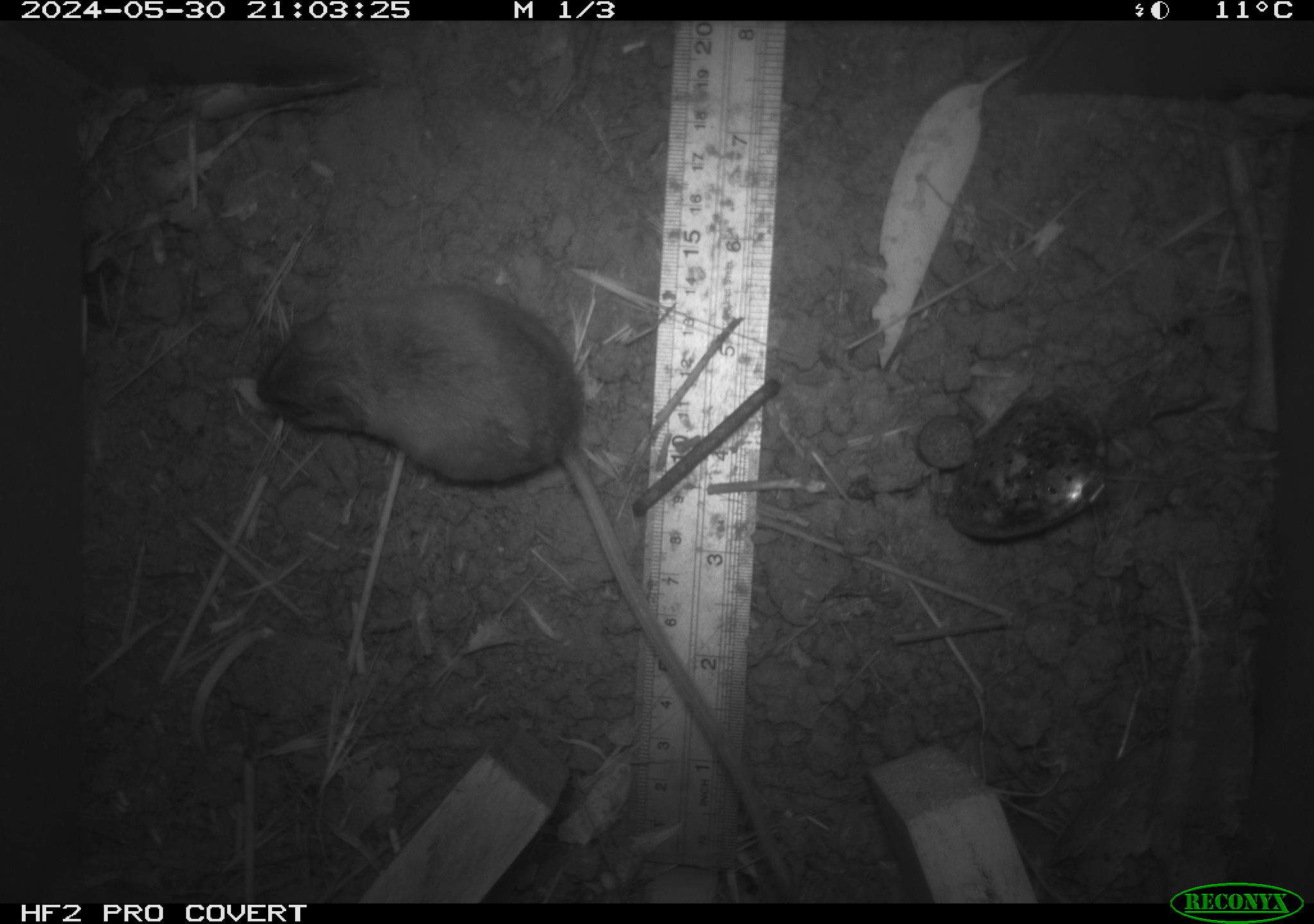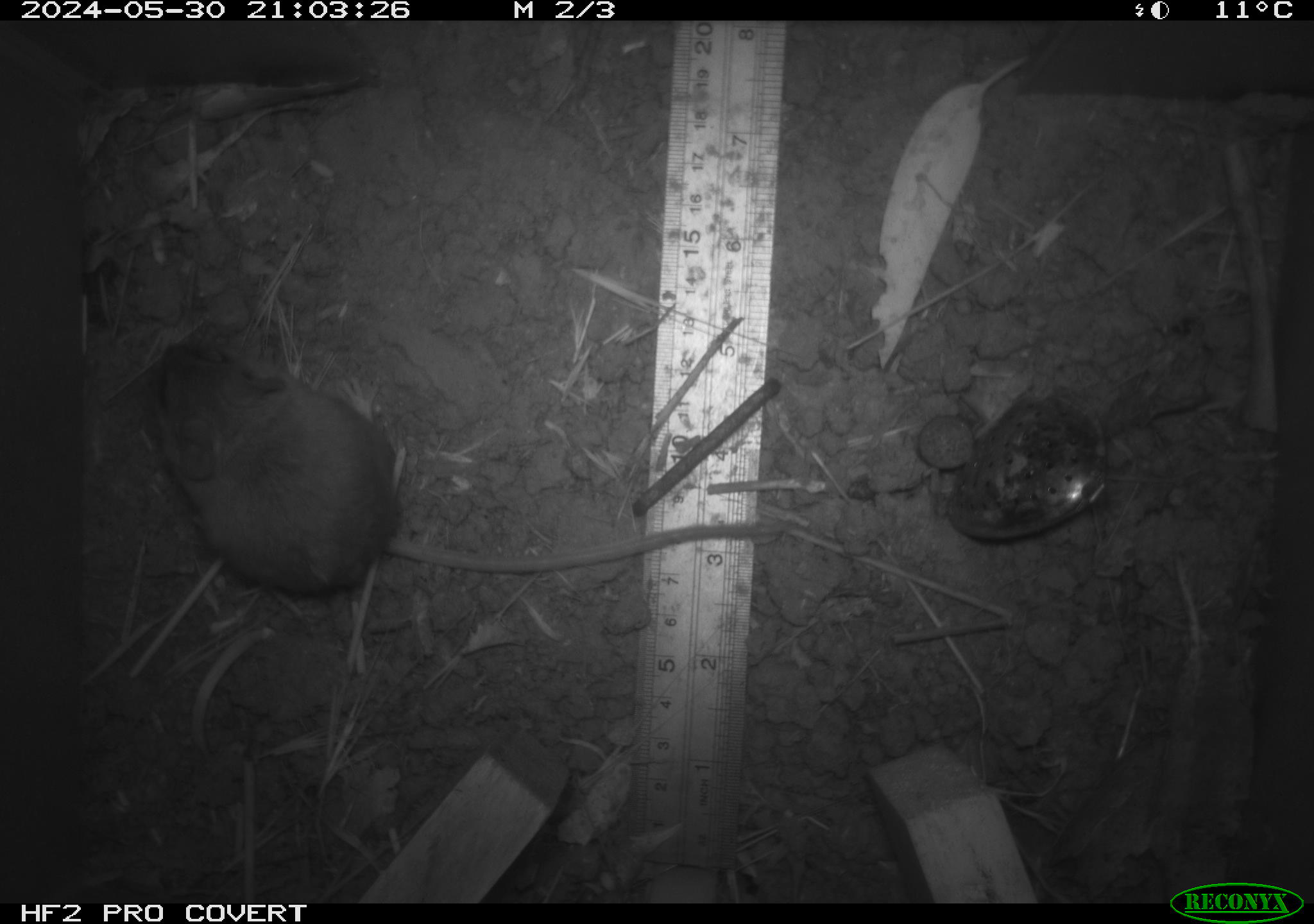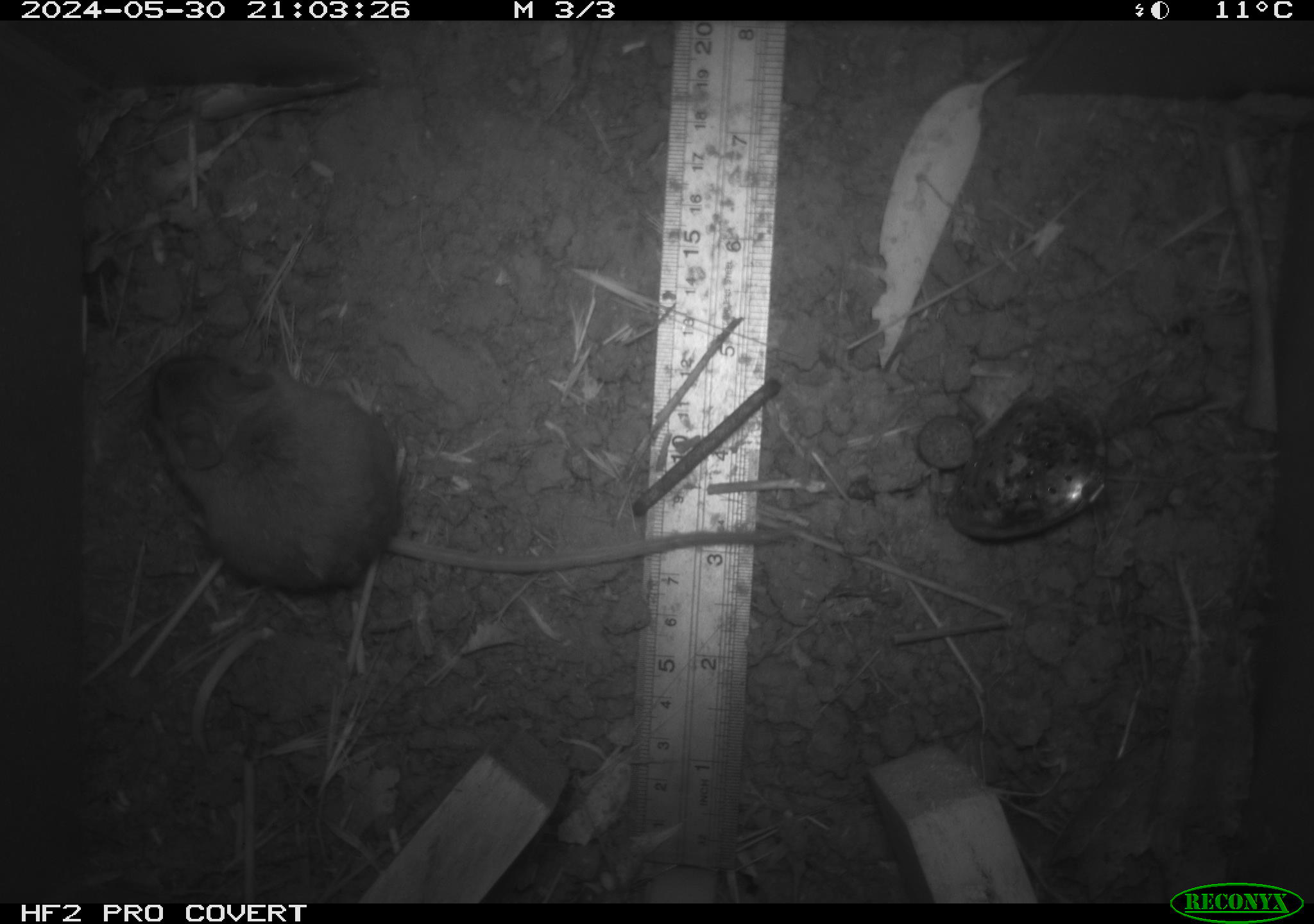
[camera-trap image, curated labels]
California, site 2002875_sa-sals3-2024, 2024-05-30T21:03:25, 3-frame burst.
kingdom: Animalia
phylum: Chordata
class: Mammalia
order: Rodentia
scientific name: Rodentia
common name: mouse species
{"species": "mouse species (Rodentia)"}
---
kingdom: Animalia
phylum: Chordata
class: Mammalia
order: Rodentia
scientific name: Rodentia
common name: rodent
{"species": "rodent (Rodentia)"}